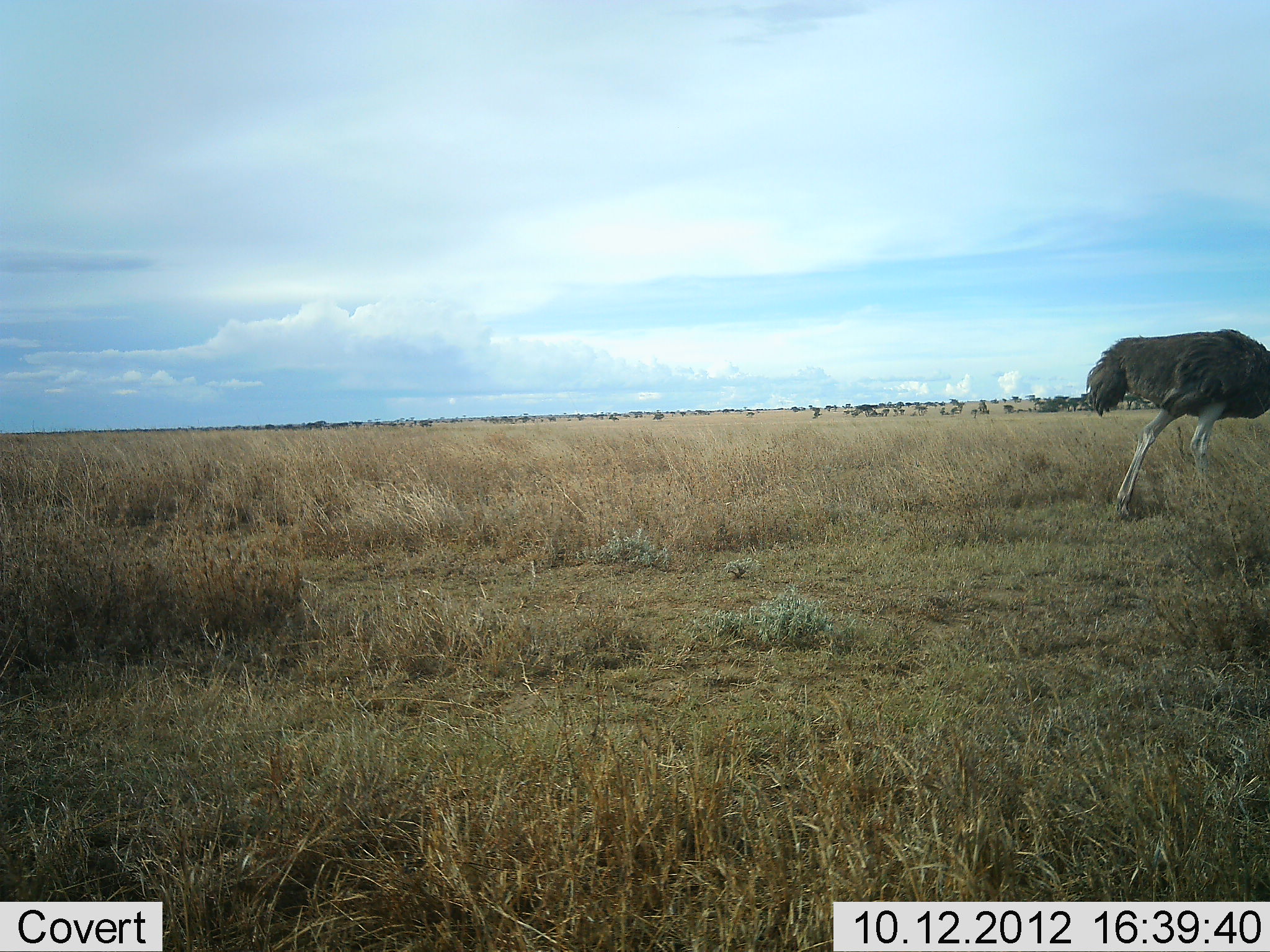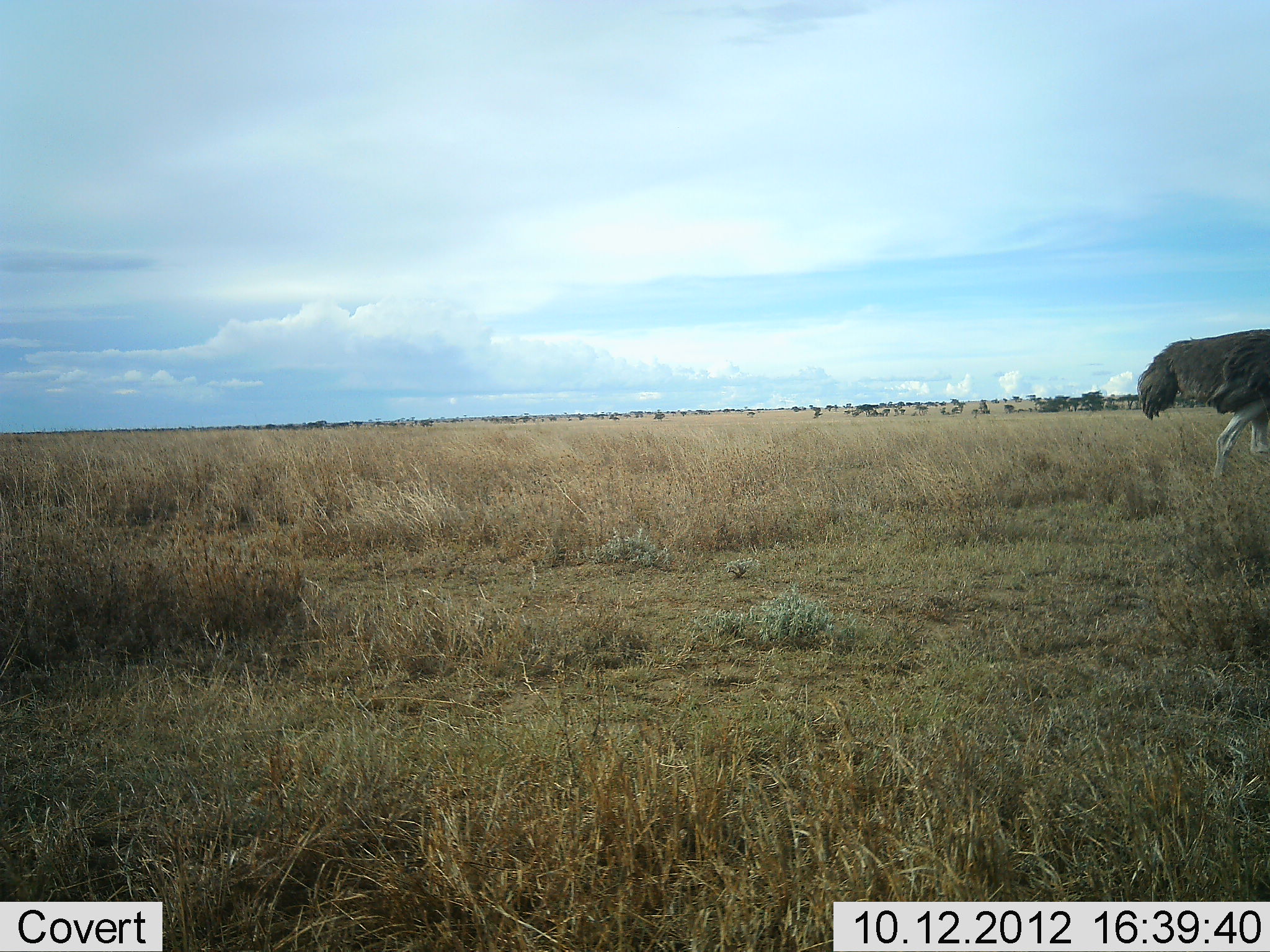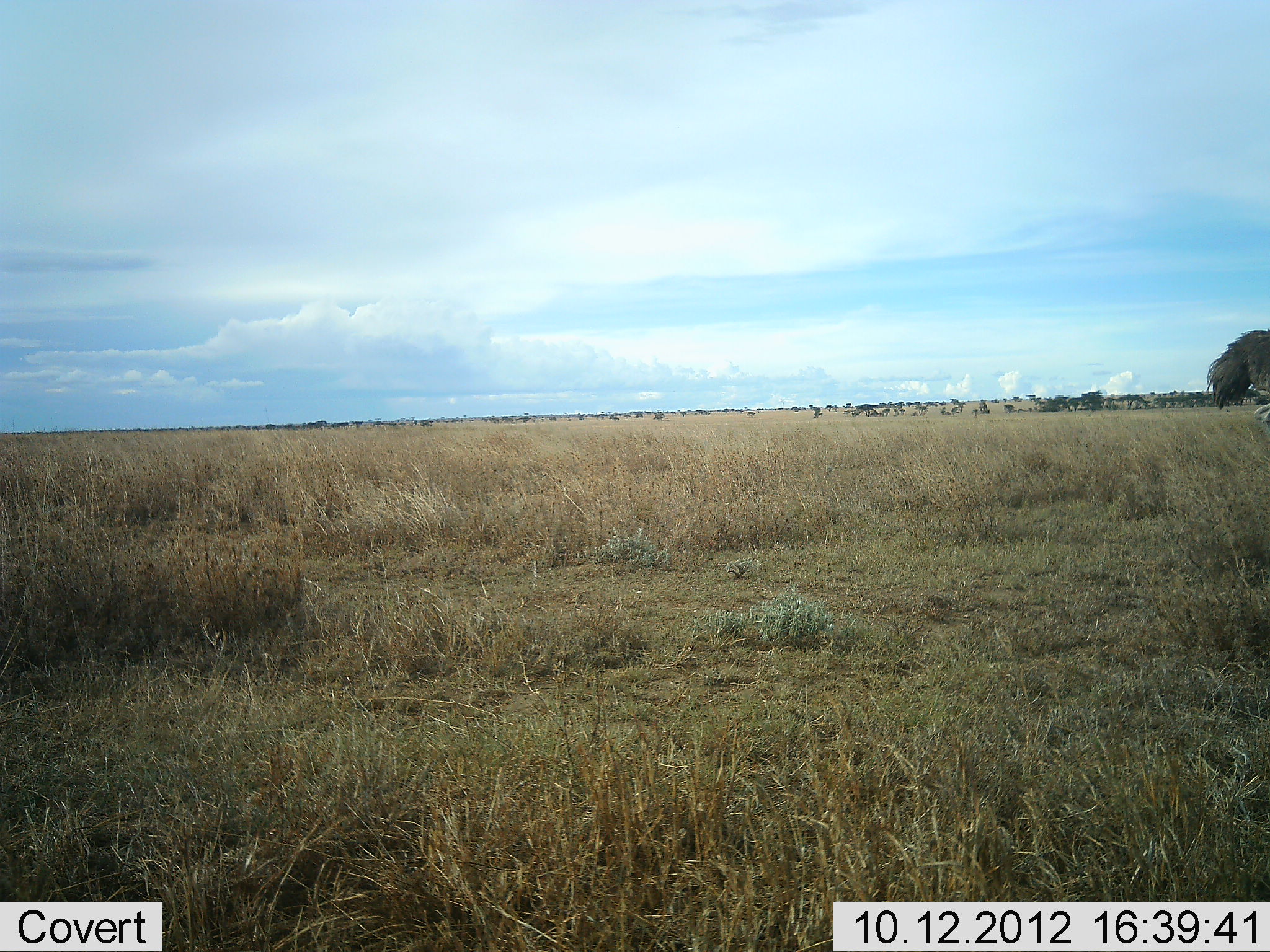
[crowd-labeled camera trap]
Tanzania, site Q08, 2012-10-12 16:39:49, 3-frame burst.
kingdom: Animalia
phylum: Chordata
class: Aves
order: Struthioniformes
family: Struthionidae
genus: Struthio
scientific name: Struthio camelus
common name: ostrich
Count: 1.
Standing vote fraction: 0%.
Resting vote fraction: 0%.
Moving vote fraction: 100%.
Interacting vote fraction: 0%.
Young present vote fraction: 0%.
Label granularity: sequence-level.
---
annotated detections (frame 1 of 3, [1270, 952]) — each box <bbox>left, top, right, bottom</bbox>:
animal: <bbox>1087, 329, 1269, 519</bbox>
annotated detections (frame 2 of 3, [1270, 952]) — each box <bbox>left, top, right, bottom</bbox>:
animal: <bbox>1137, 329, 1269, 483</bbox>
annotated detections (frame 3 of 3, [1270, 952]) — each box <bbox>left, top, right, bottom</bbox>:
animal: <bbox>1206, 329, 1270, 423</bbox>